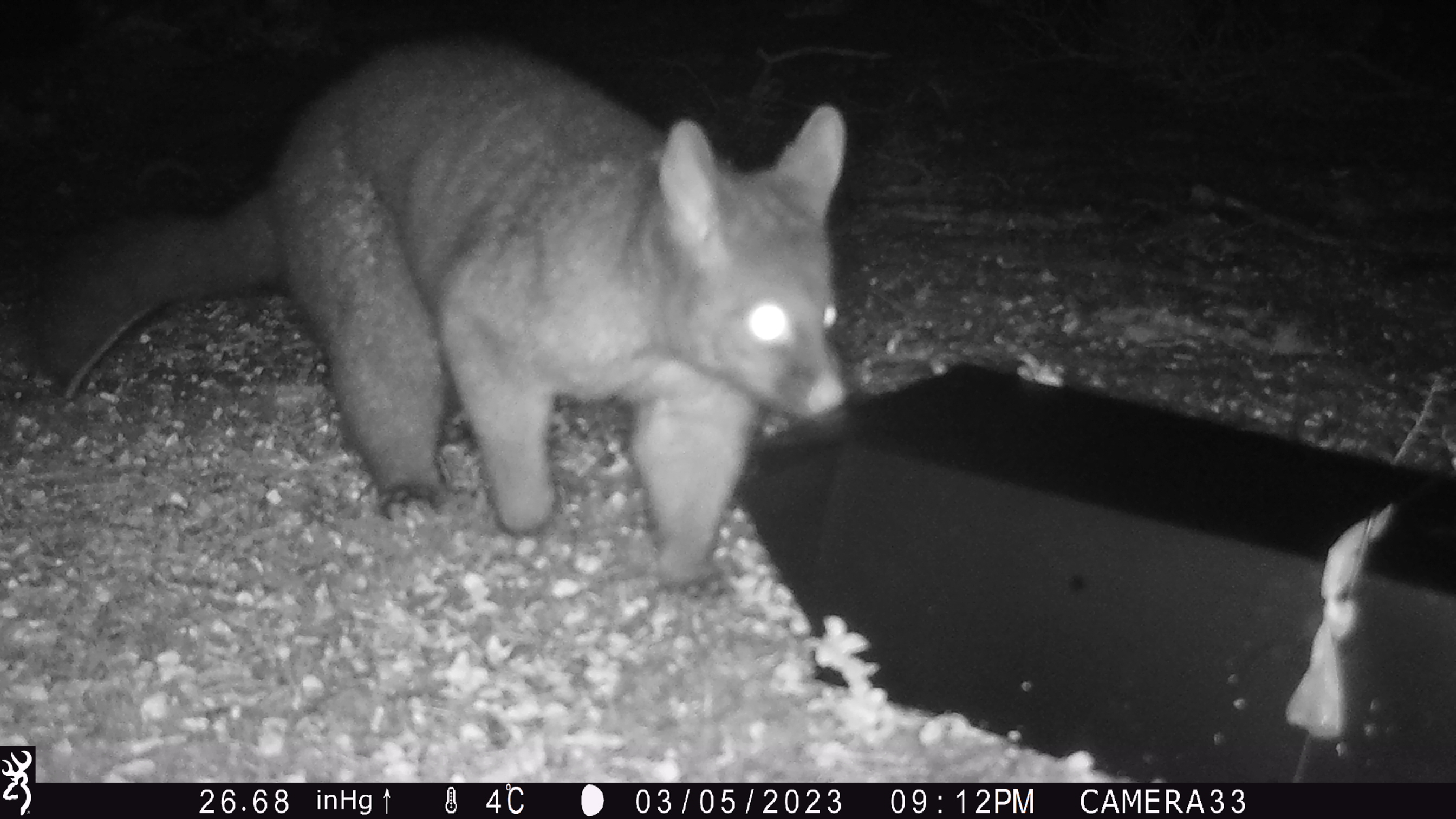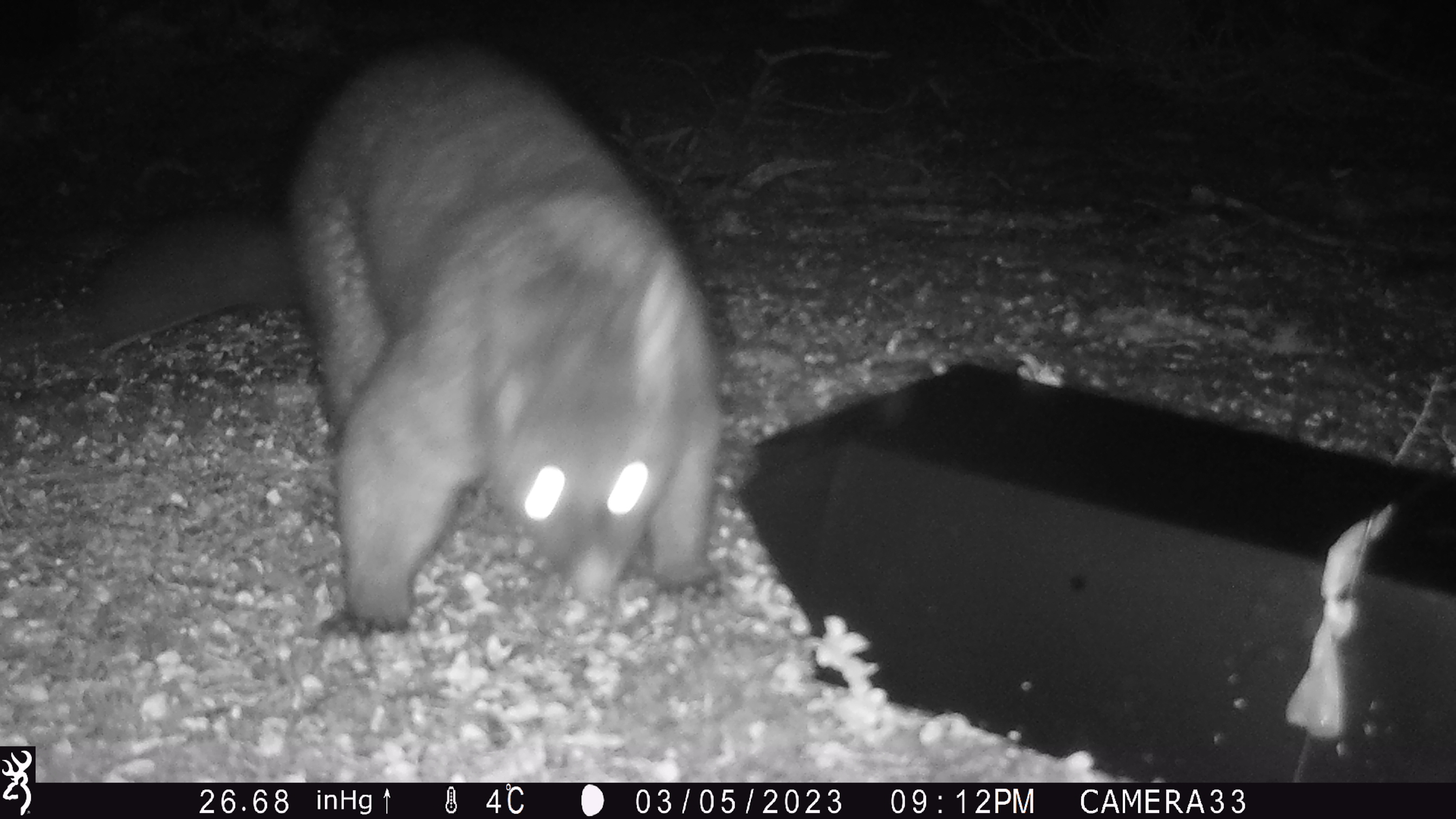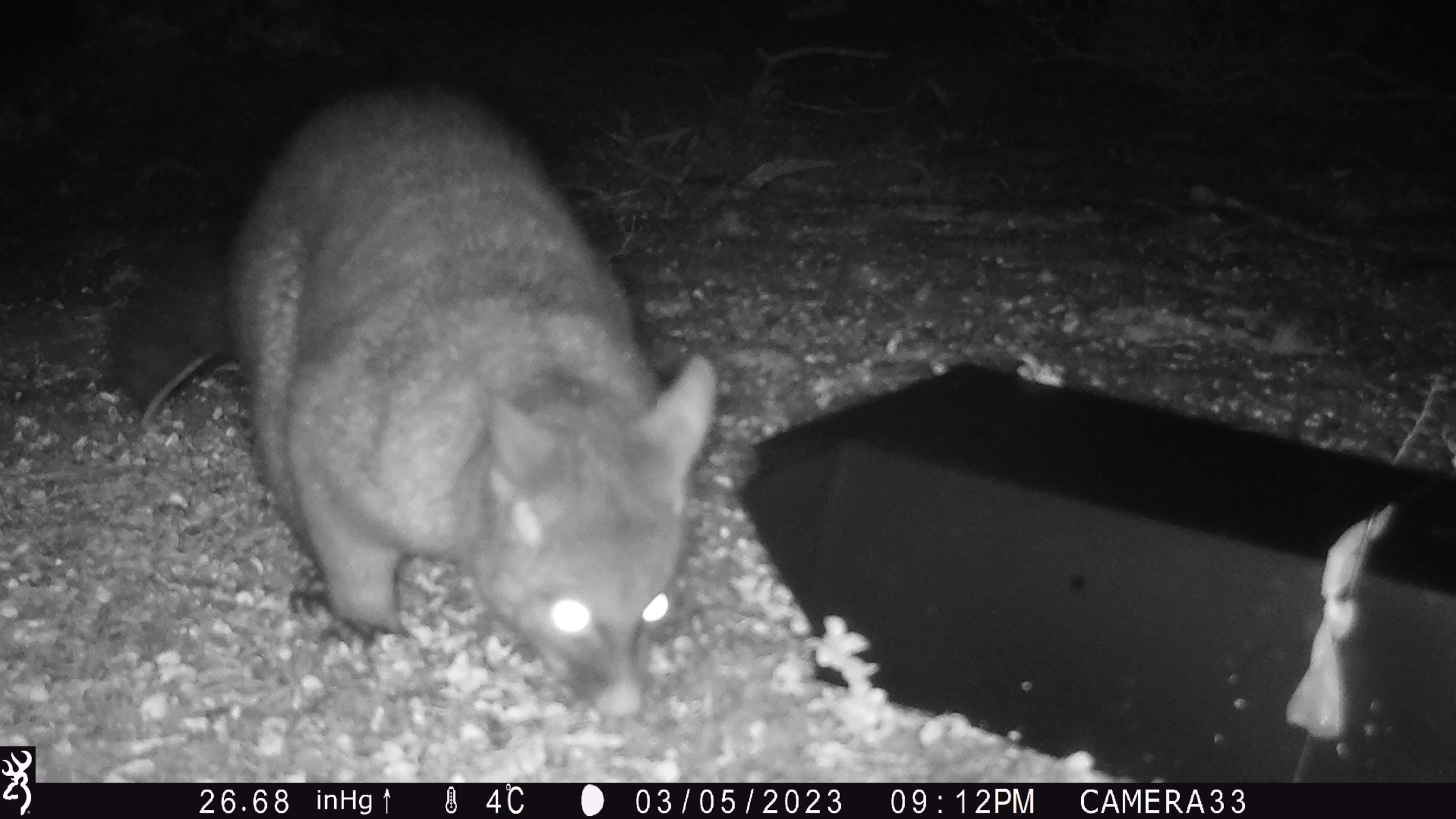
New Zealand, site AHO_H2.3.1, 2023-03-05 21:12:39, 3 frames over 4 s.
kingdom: Animalia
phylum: Chordata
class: Mammalia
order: Carnivora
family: Mustelidae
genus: Mustela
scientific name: Mustela erminea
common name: stoat